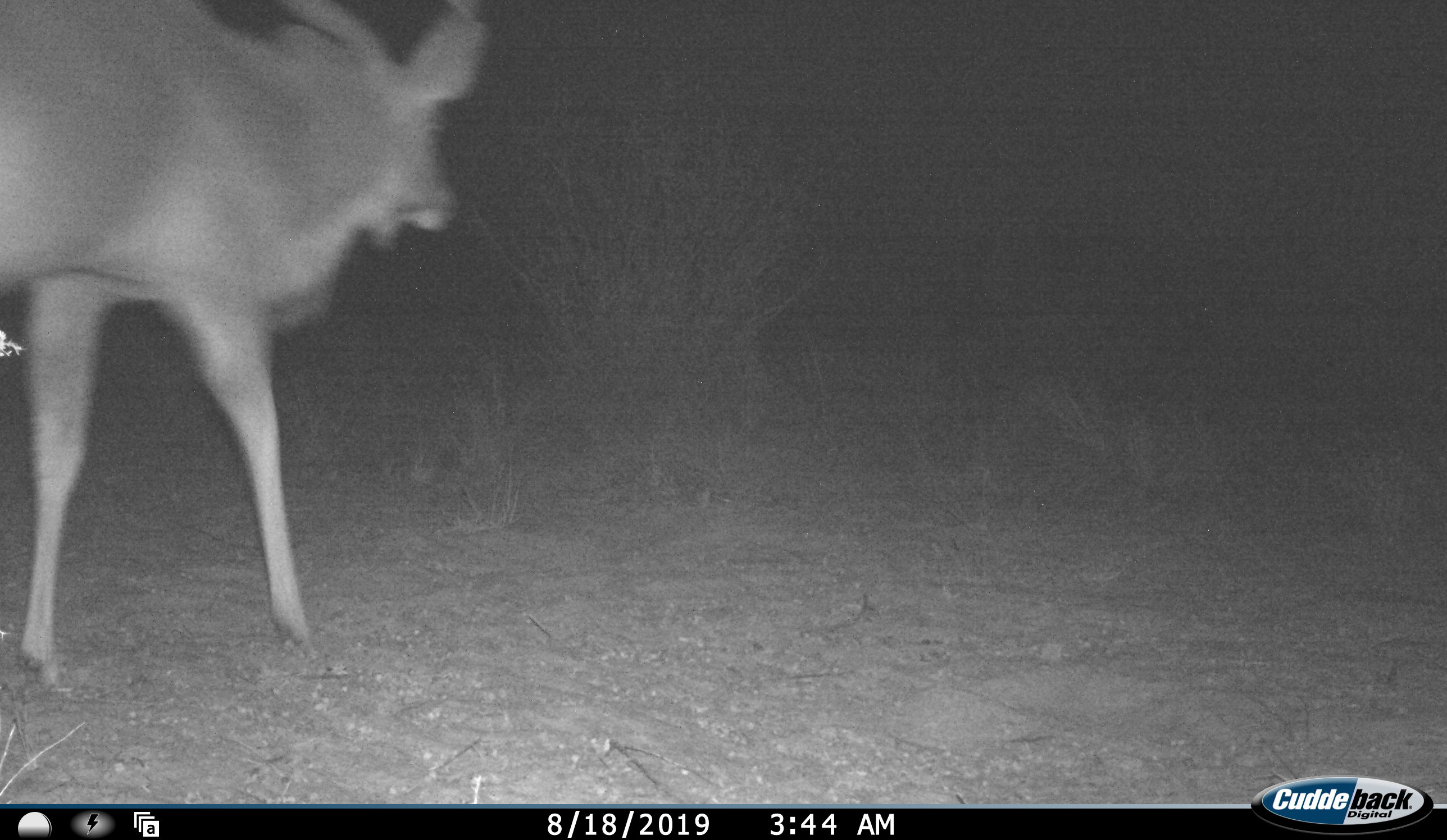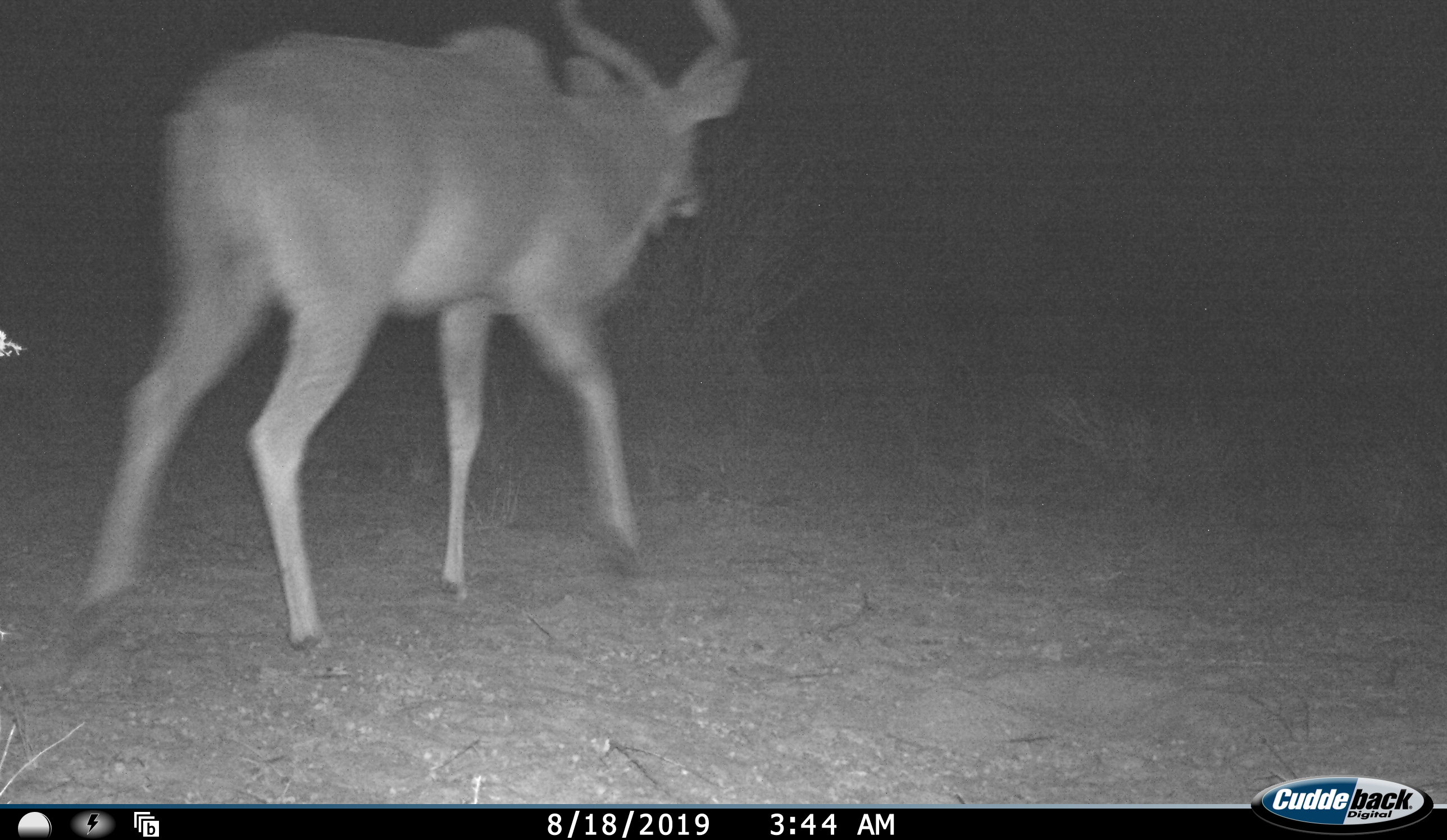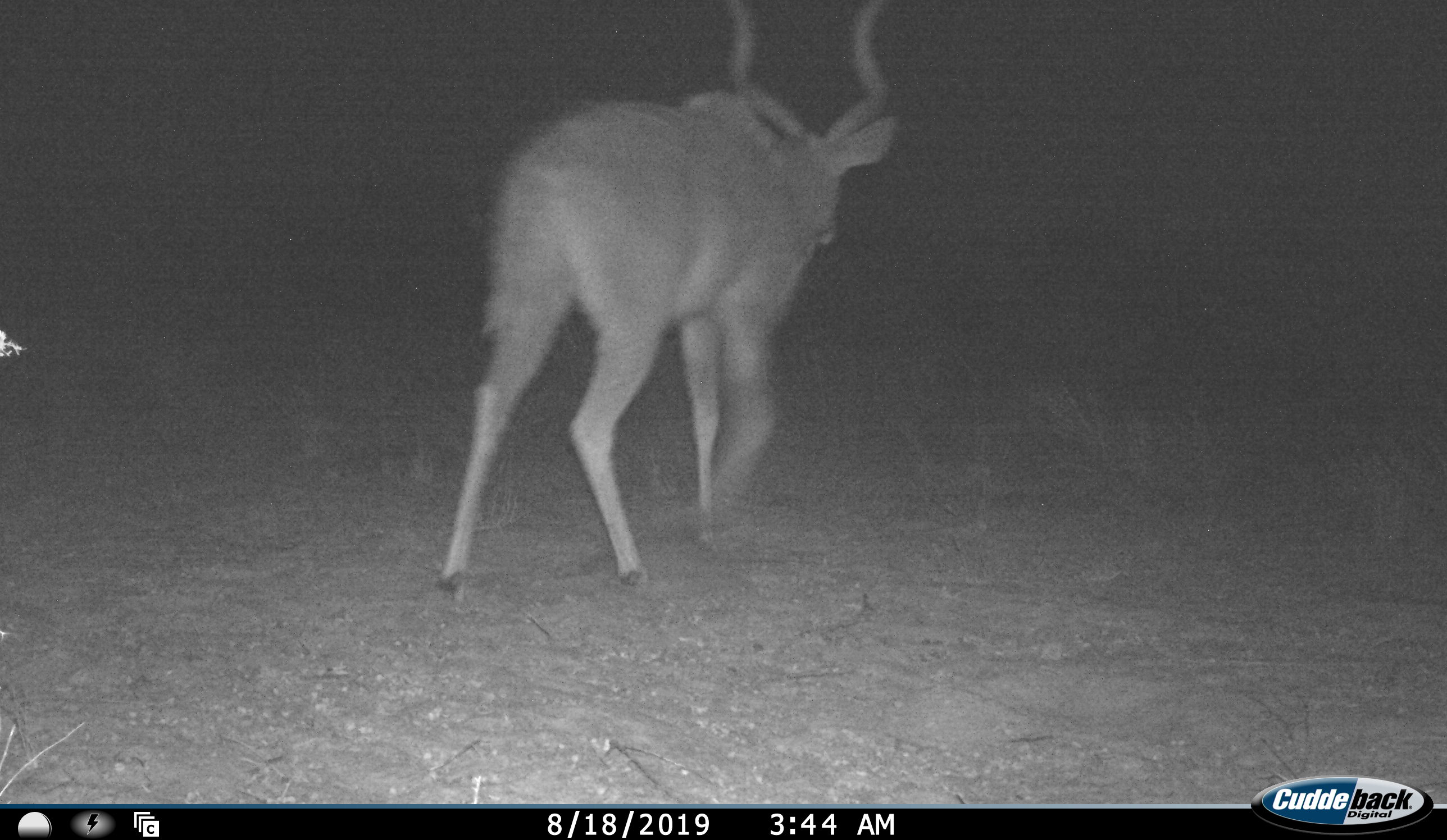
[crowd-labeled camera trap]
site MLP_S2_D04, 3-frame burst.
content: unidentified animal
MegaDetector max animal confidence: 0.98